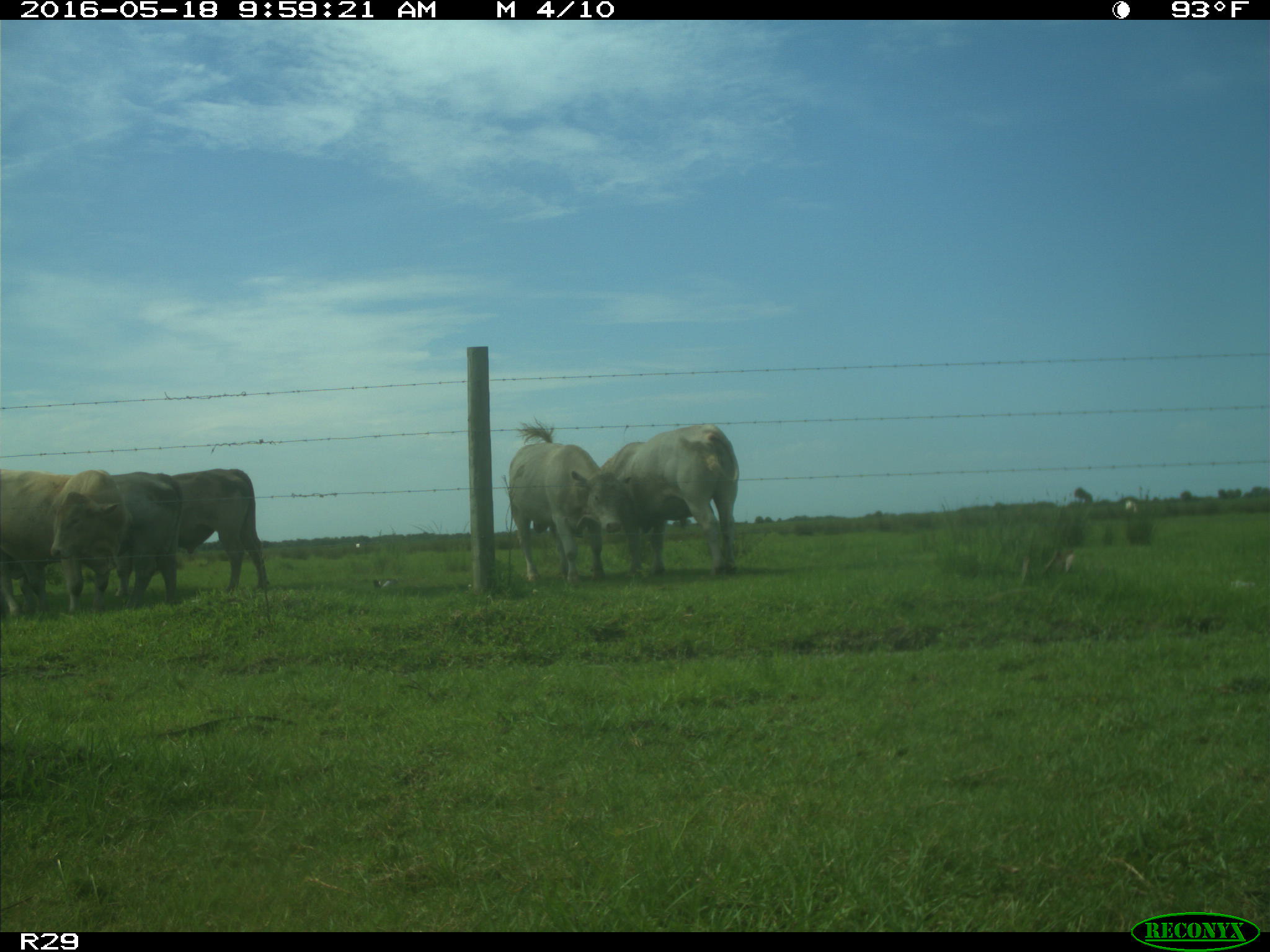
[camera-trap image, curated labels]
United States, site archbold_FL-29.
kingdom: Animalia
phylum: Chordata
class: Mammalia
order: Artiodactyla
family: Bovidae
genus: Bos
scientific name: Bos taurus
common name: domestic cow